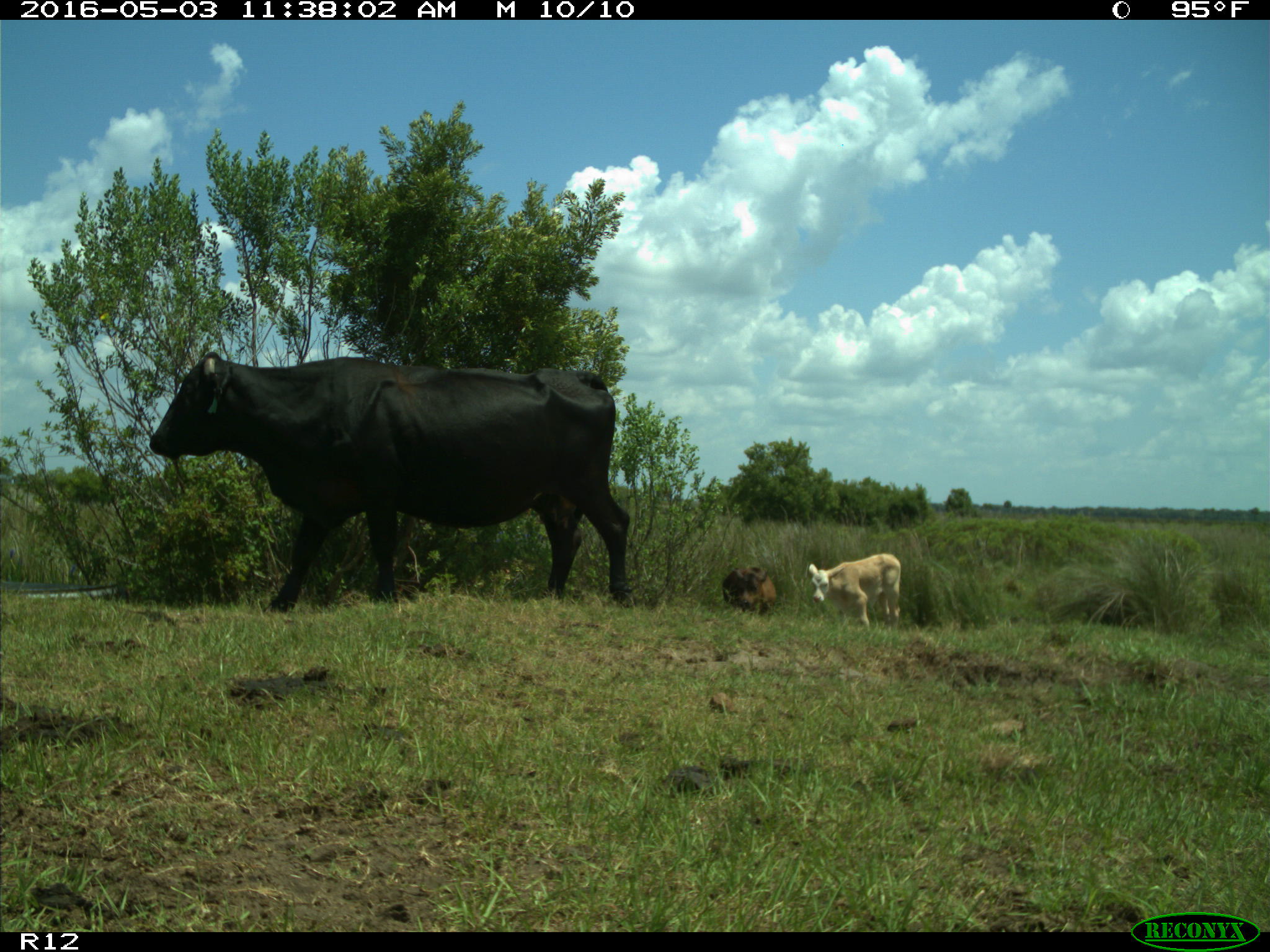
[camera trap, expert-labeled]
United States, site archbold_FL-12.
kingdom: Animalia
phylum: Chordata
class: Mammalia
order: Artiodactyla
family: Bovidae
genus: Bos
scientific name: Bos taurus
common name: domestic cow